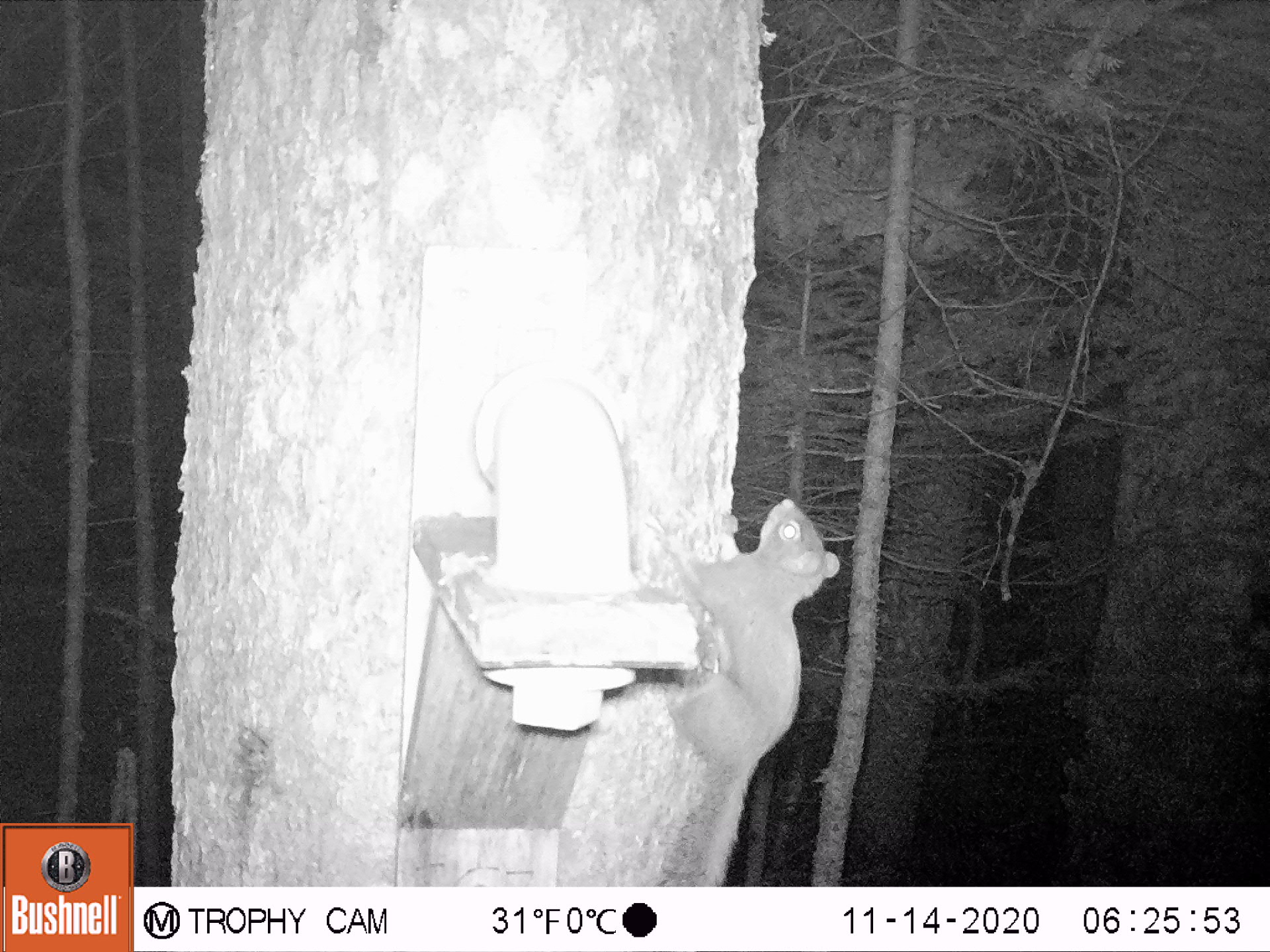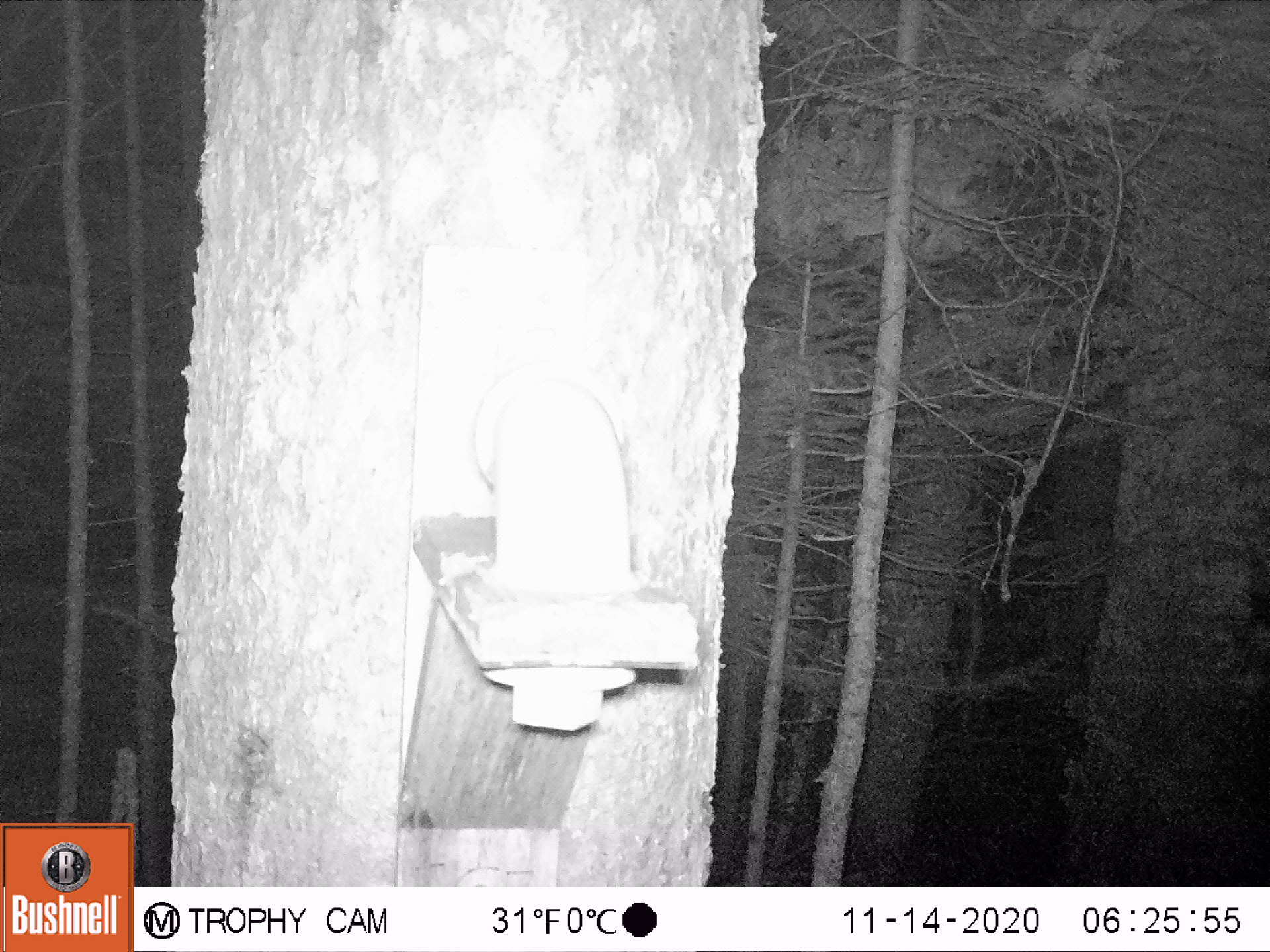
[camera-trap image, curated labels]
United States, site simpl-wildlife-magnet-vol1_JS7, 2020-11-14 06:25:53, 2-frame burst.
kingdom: Animalia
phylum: Chordata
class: Mammalia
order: Rodentia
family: Sciuridae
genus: Tamiasciurus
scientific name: Tamiasciurus hudsonicus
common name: red squirrel